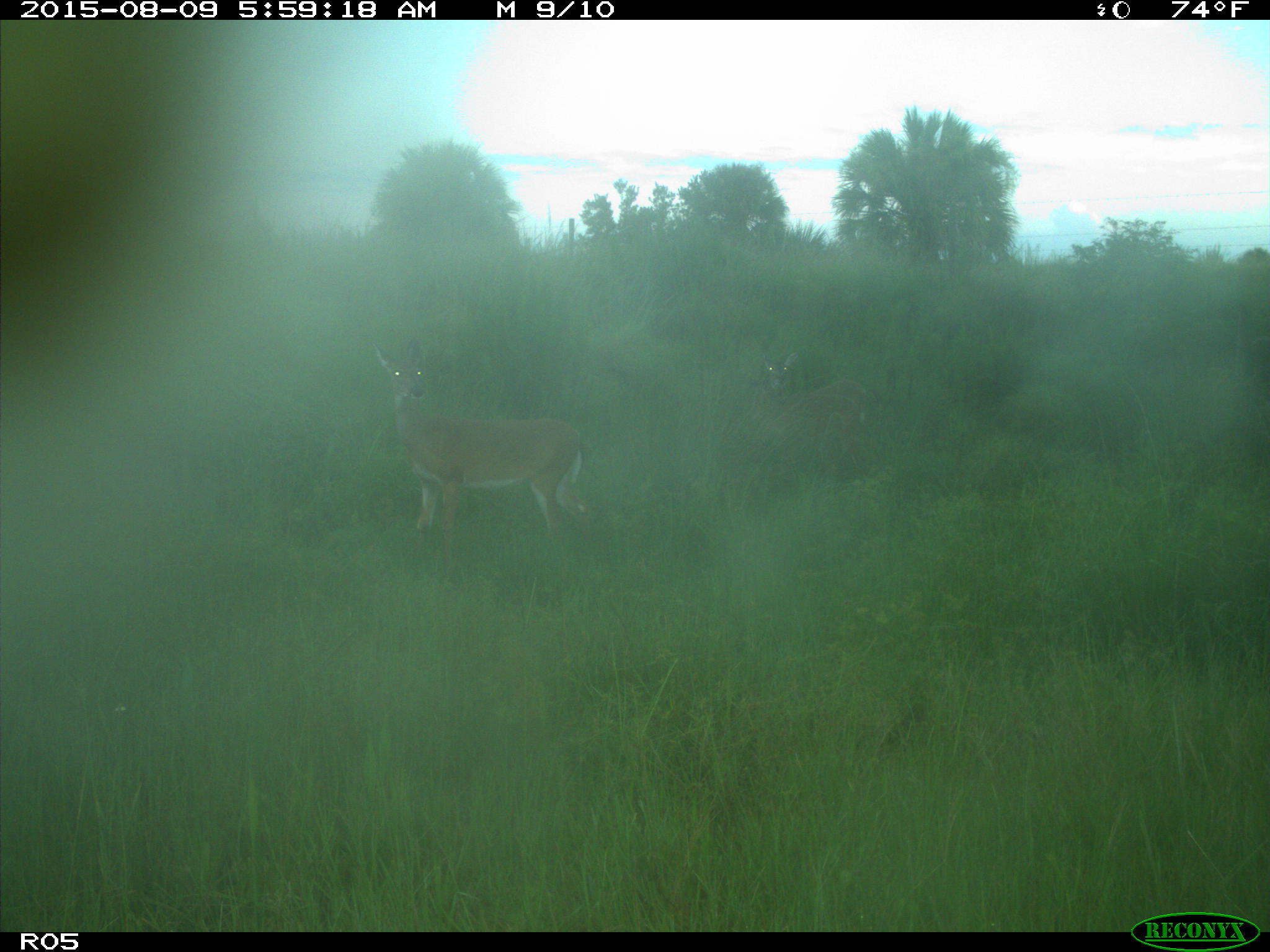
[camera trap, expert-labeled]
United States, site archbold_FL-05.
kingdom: Animalia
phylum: Chordata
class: Mammalia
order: Artiodactyla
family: Cervidae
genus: Odocoileus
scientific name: Odocoileus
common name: deer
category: unidentified deer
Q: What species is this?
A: Unidentified deer (deer) (Odocoileus).